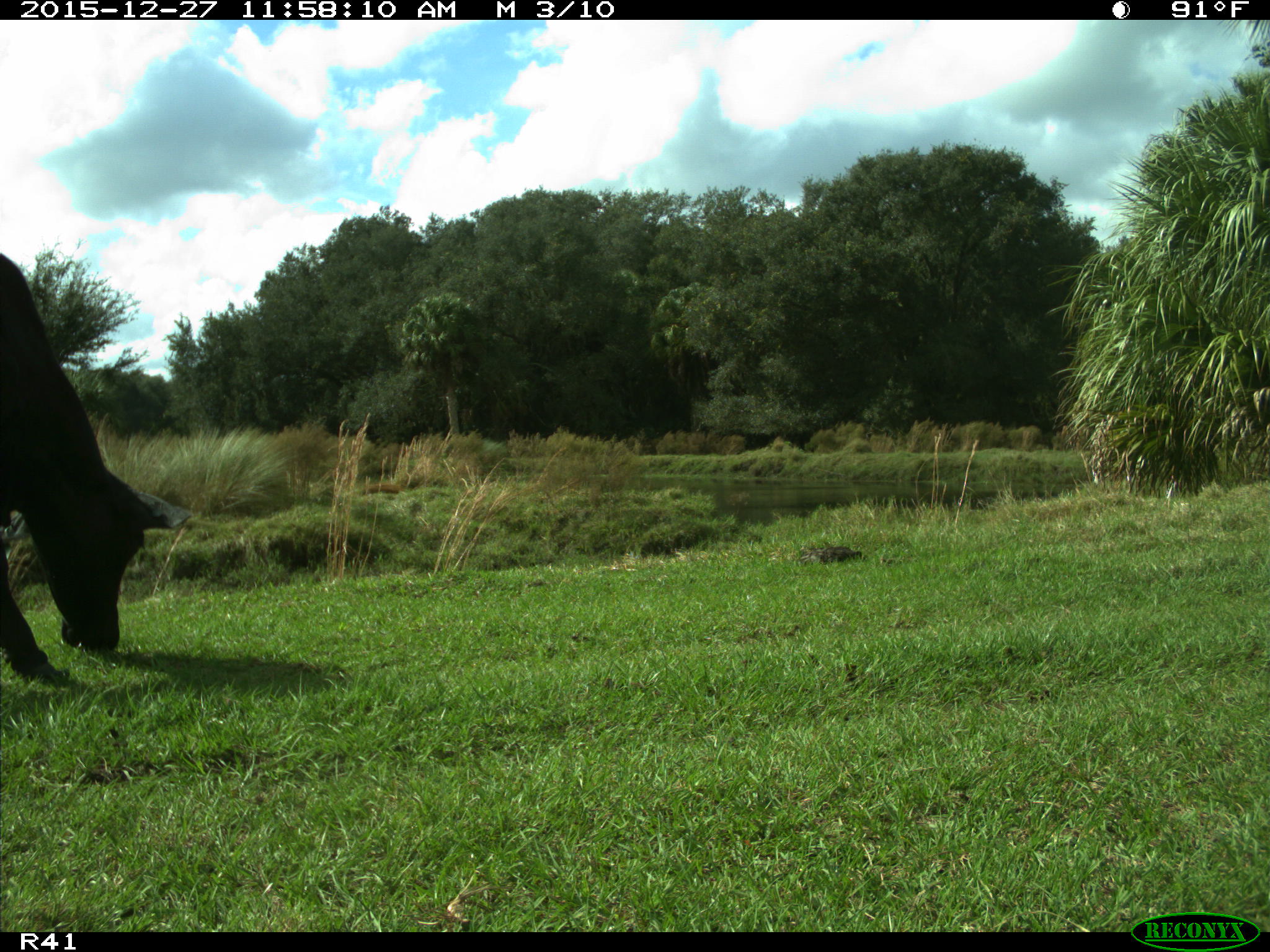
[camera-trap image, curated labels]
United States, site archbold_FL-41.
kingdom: Animalia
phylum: Chordata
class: Mammalia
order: Artiodactyla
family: Bovidae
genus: Bos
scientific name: Bos taurus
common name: domestic cow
Bos taurus (domestic cow).